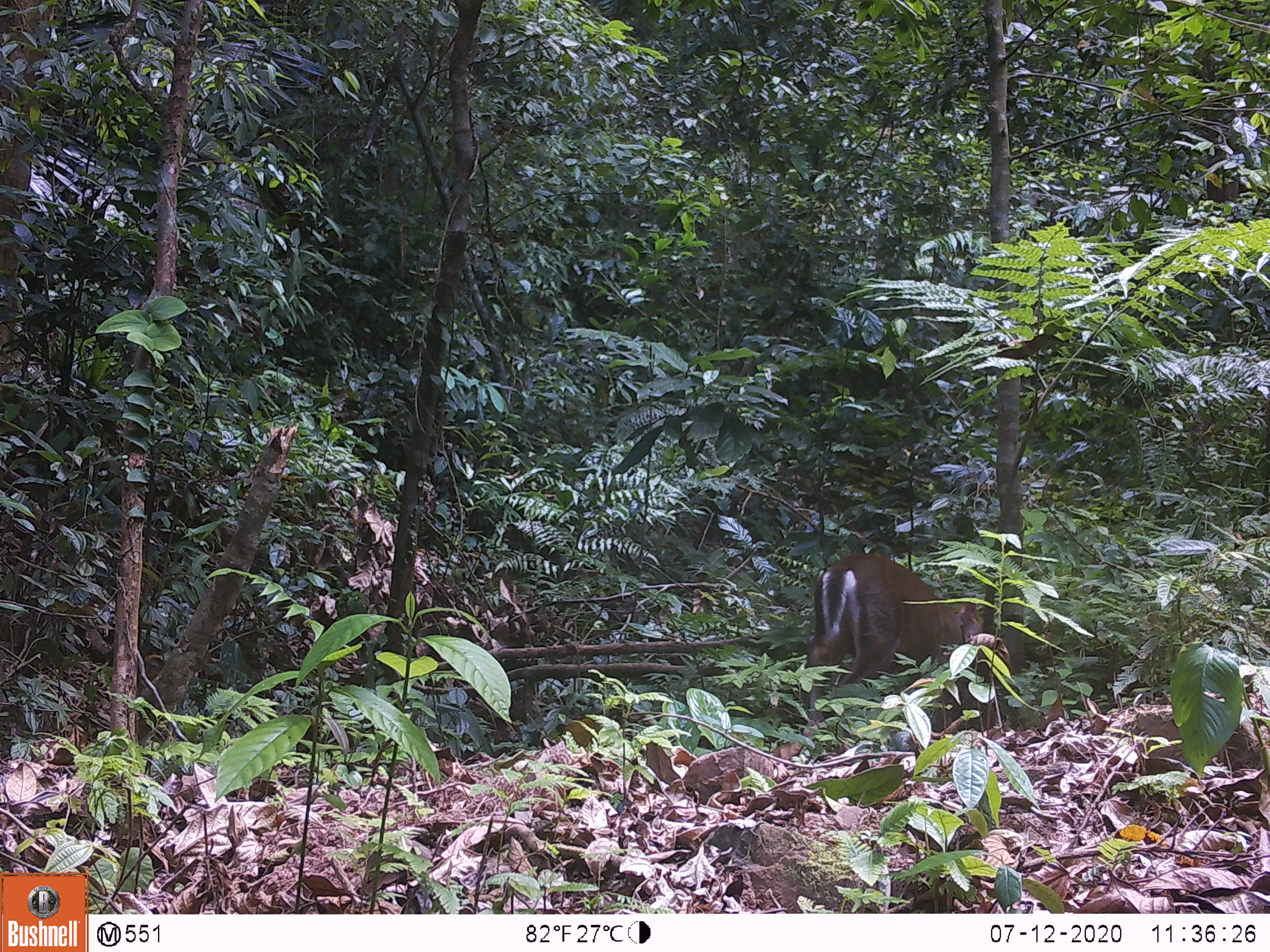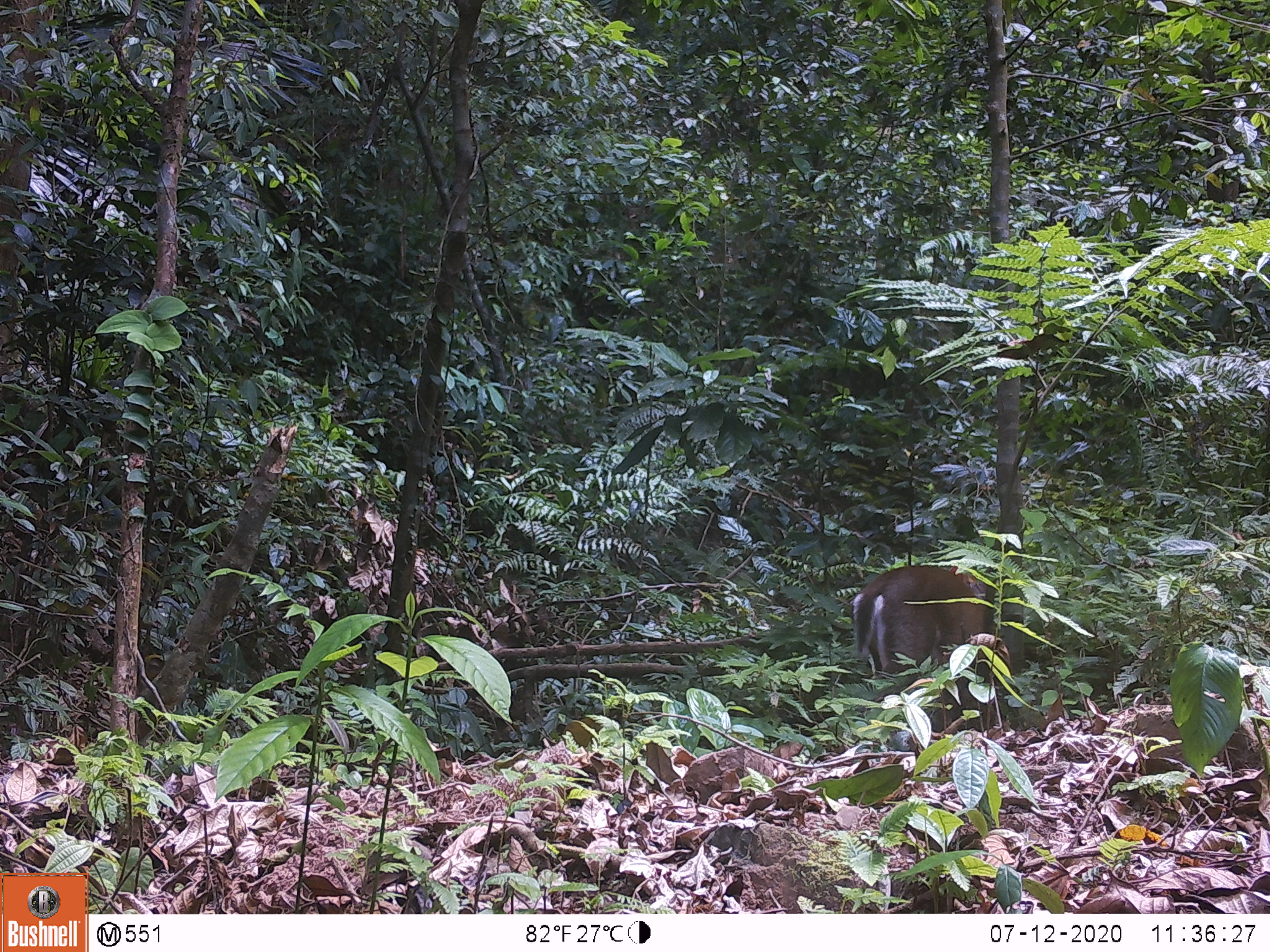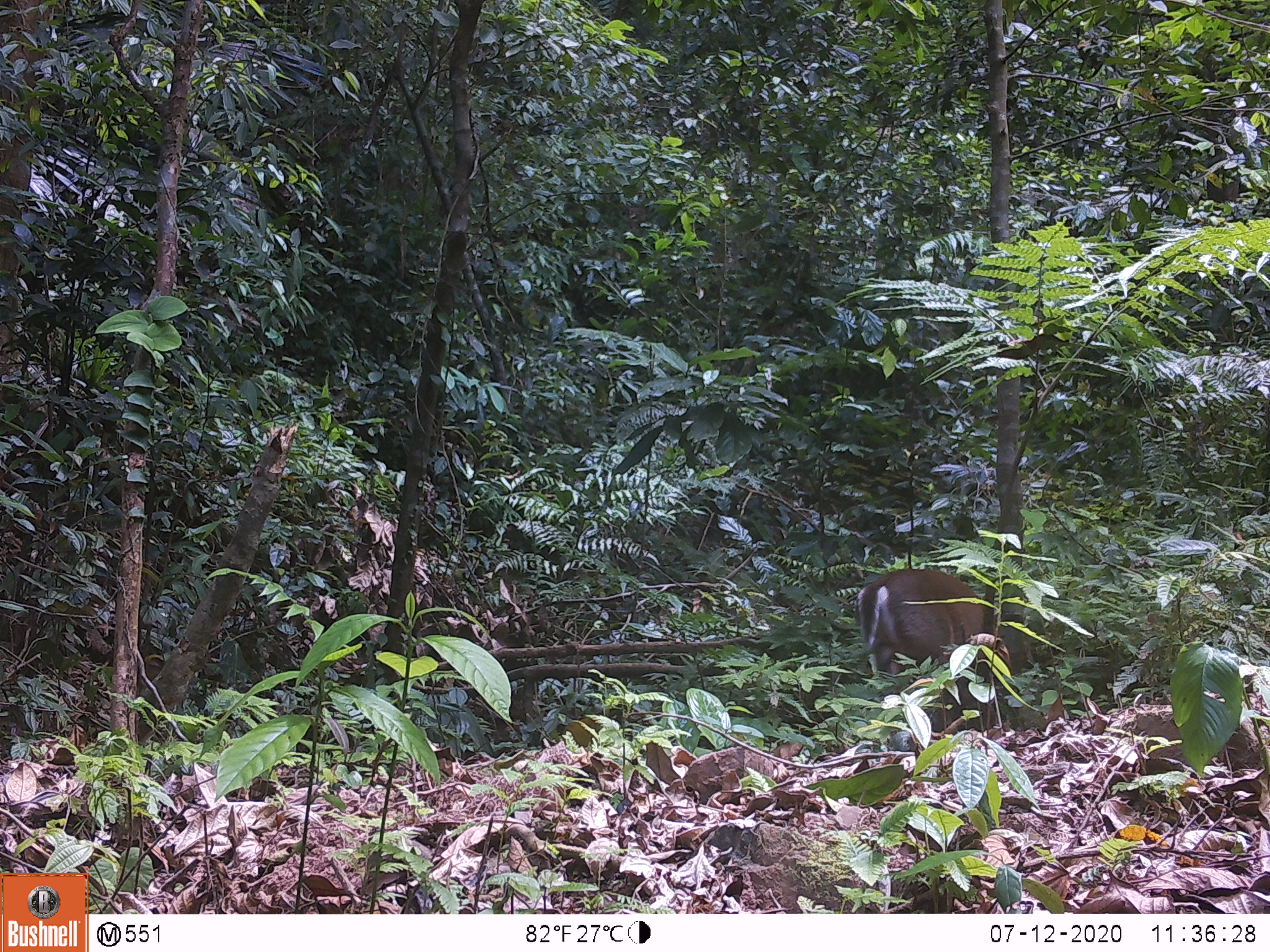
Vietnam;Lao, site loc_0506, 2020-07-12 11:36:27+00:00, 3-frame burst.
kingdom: Animalia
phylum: Chordata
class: Mammalia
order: Artiodactyla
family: Cervidae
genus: Muntiacus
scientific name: Muntiacus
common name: muntjacs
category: unidentified muntjac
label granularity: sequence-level